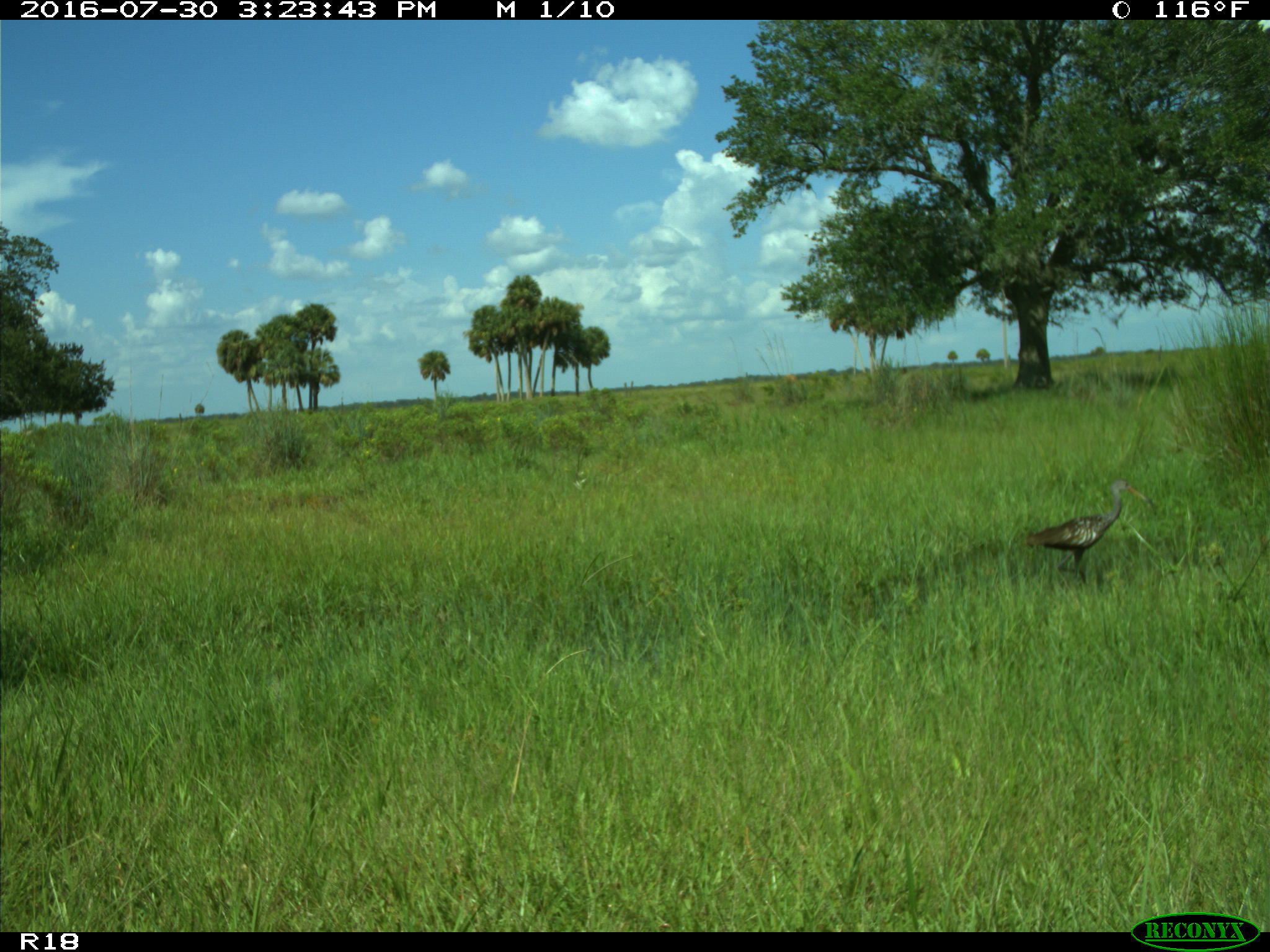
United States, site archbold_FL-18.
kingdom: Animalia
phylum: Chordata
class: Aves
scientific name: Aves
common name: birds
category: unidentified bird